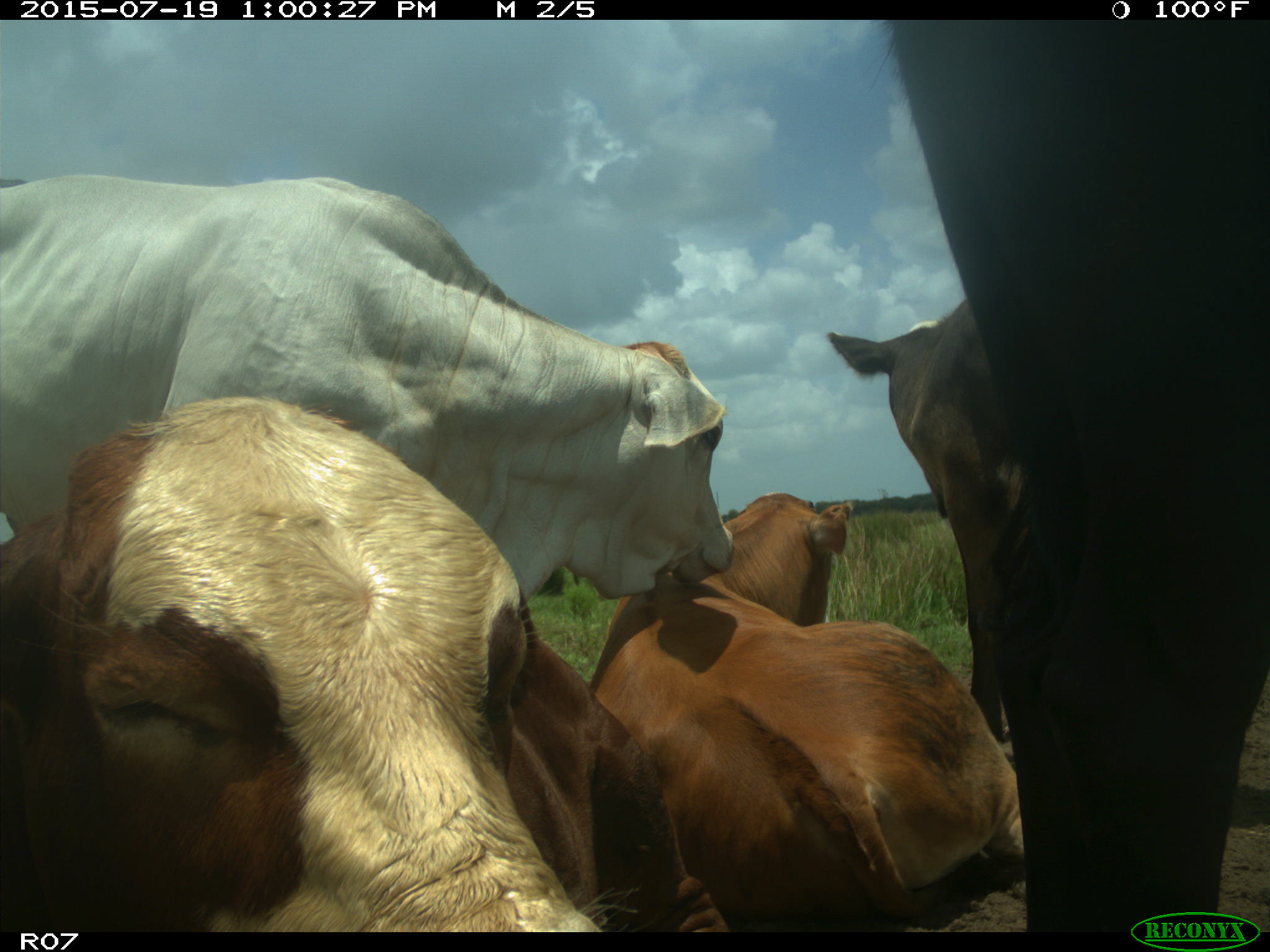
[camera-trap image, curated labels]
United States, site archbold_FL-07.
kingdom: Animalia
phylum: Chordata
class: Mammalia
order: Artiodactyla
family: Bovidae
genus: Bos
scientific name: Bos taurus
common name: domestic cow